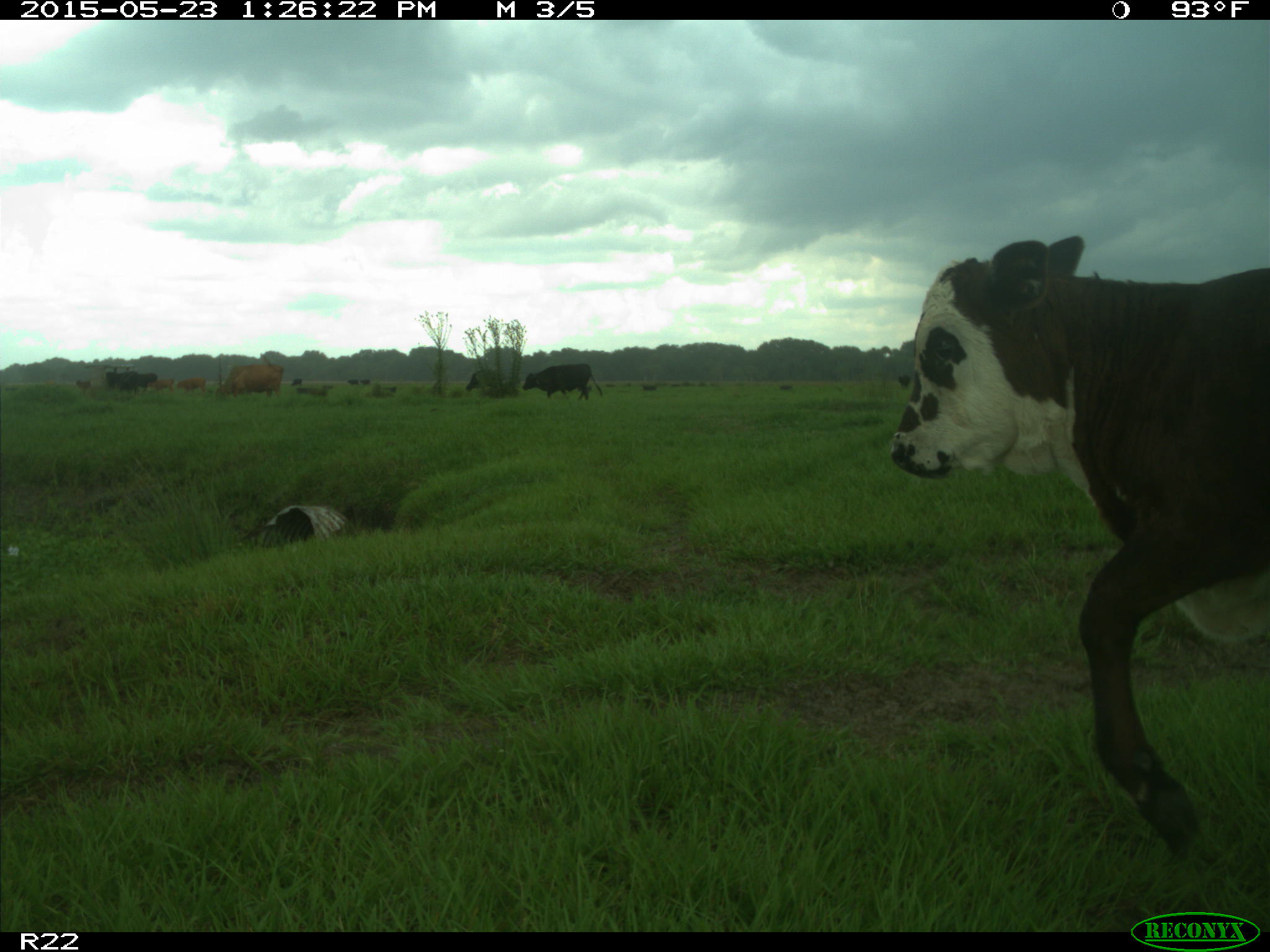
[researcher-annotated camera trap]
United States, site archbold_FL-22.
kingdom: Animalia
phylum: Chordata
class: Mammalia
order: Artiodactyla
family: Bovidae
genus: Bos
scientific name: Bos taurus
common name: domestic cow